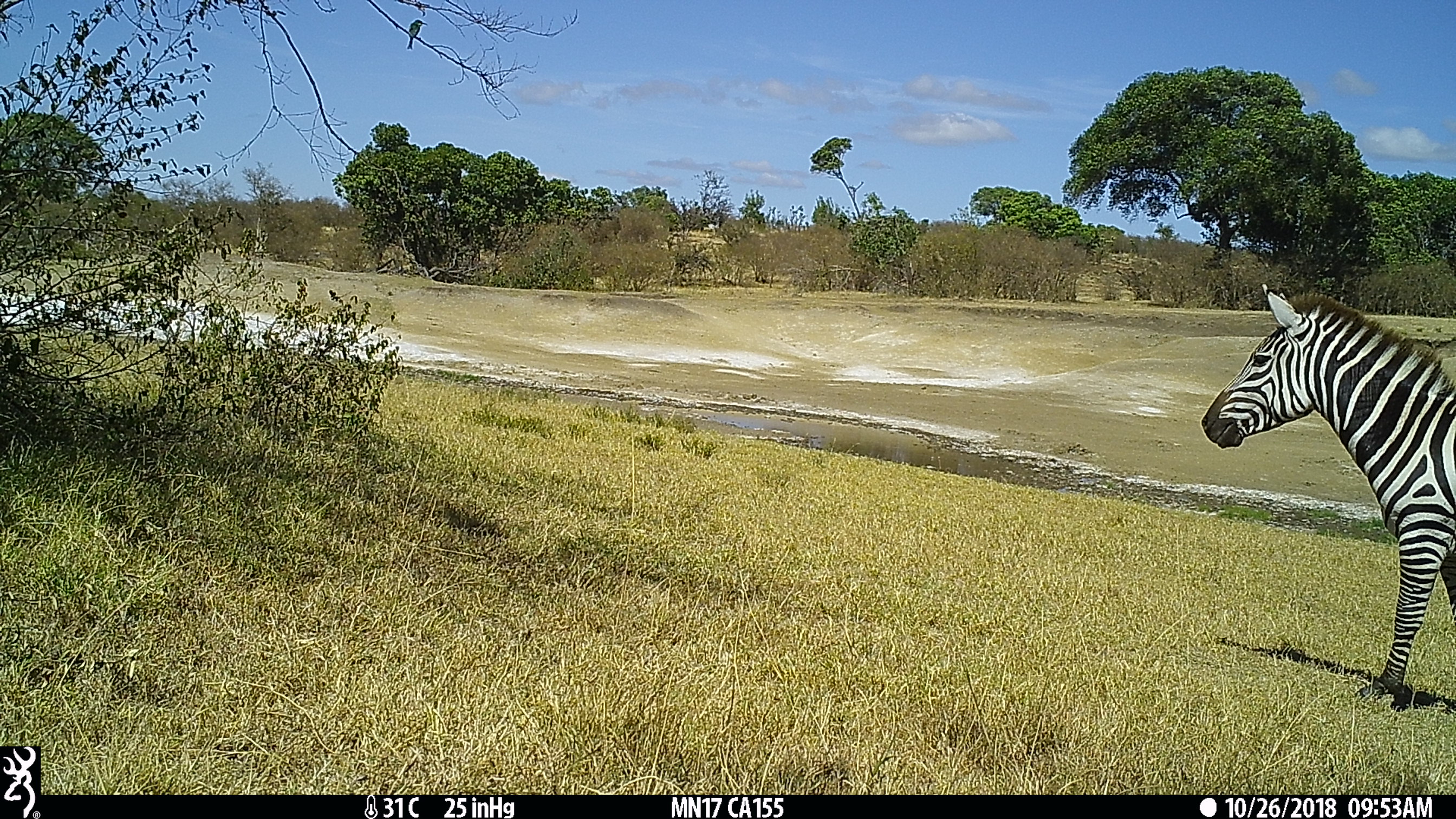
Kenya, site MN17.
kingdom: Animalia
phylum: Chordata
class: Mammalia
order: Perissodactyla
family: Equidae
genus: Equus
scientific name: Equus quagga burchellii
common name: burchell's zebra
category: zebra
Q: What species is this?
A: Zebra (burchell's zebra) (Equus quagga burchellii).